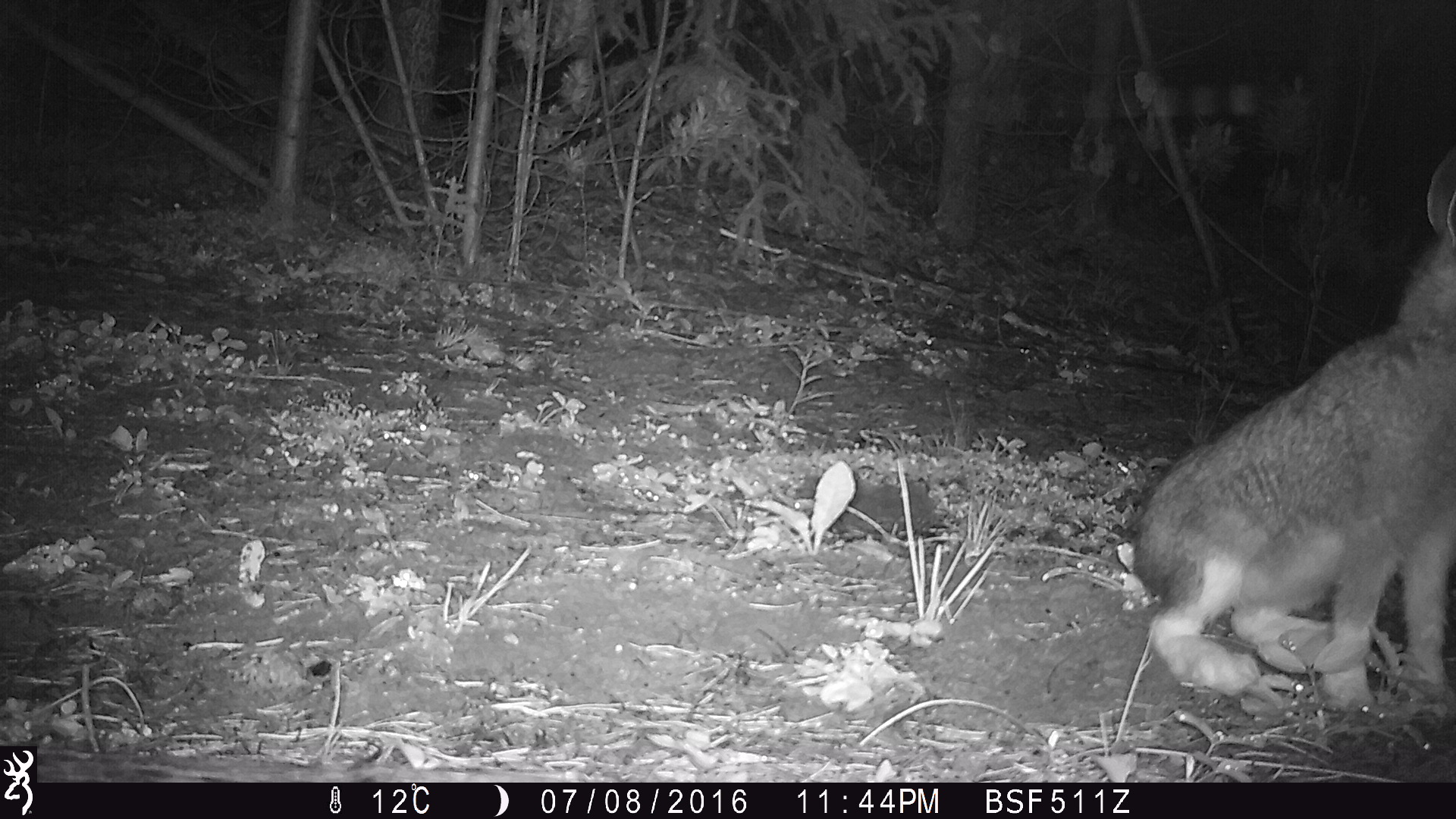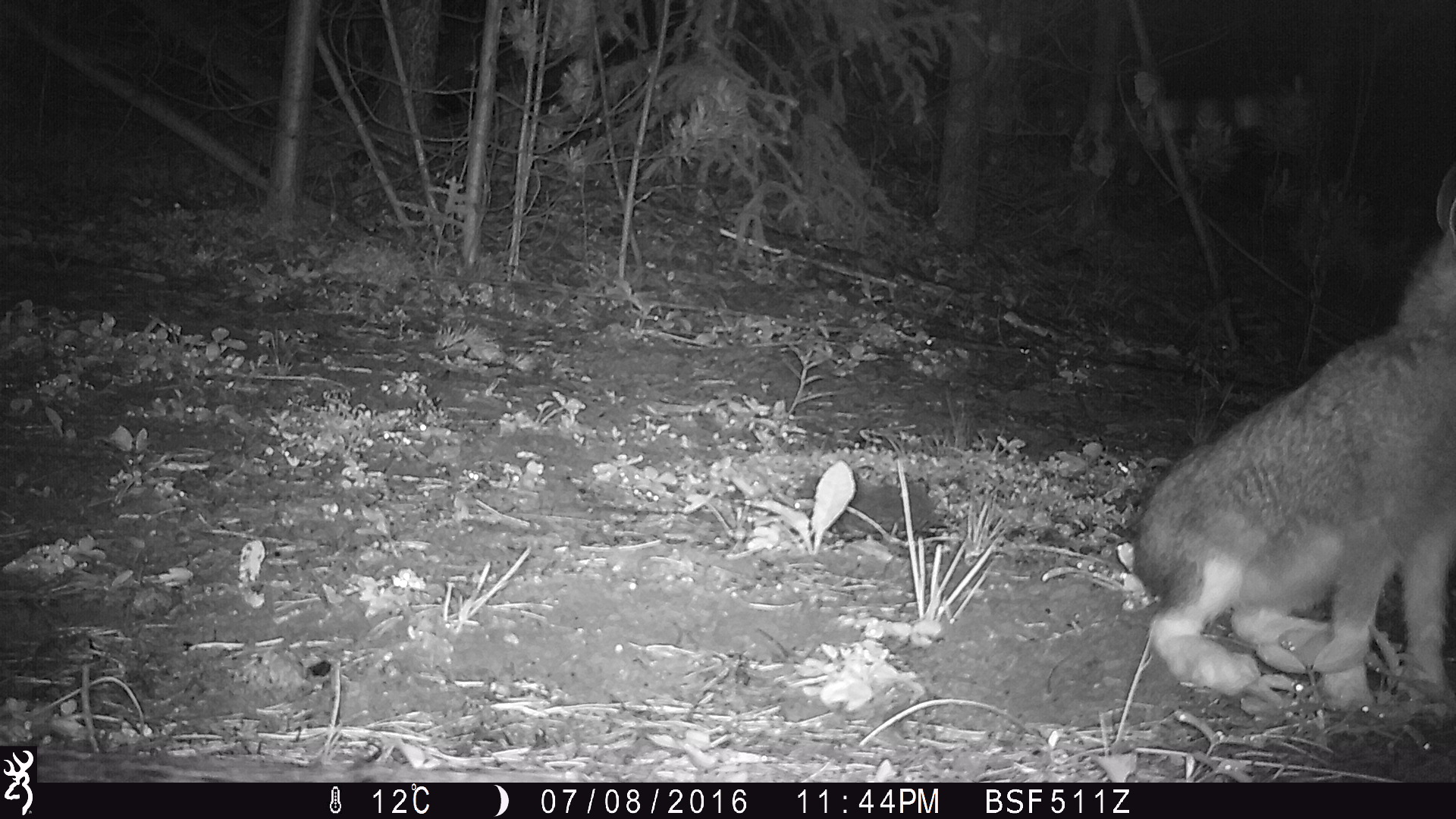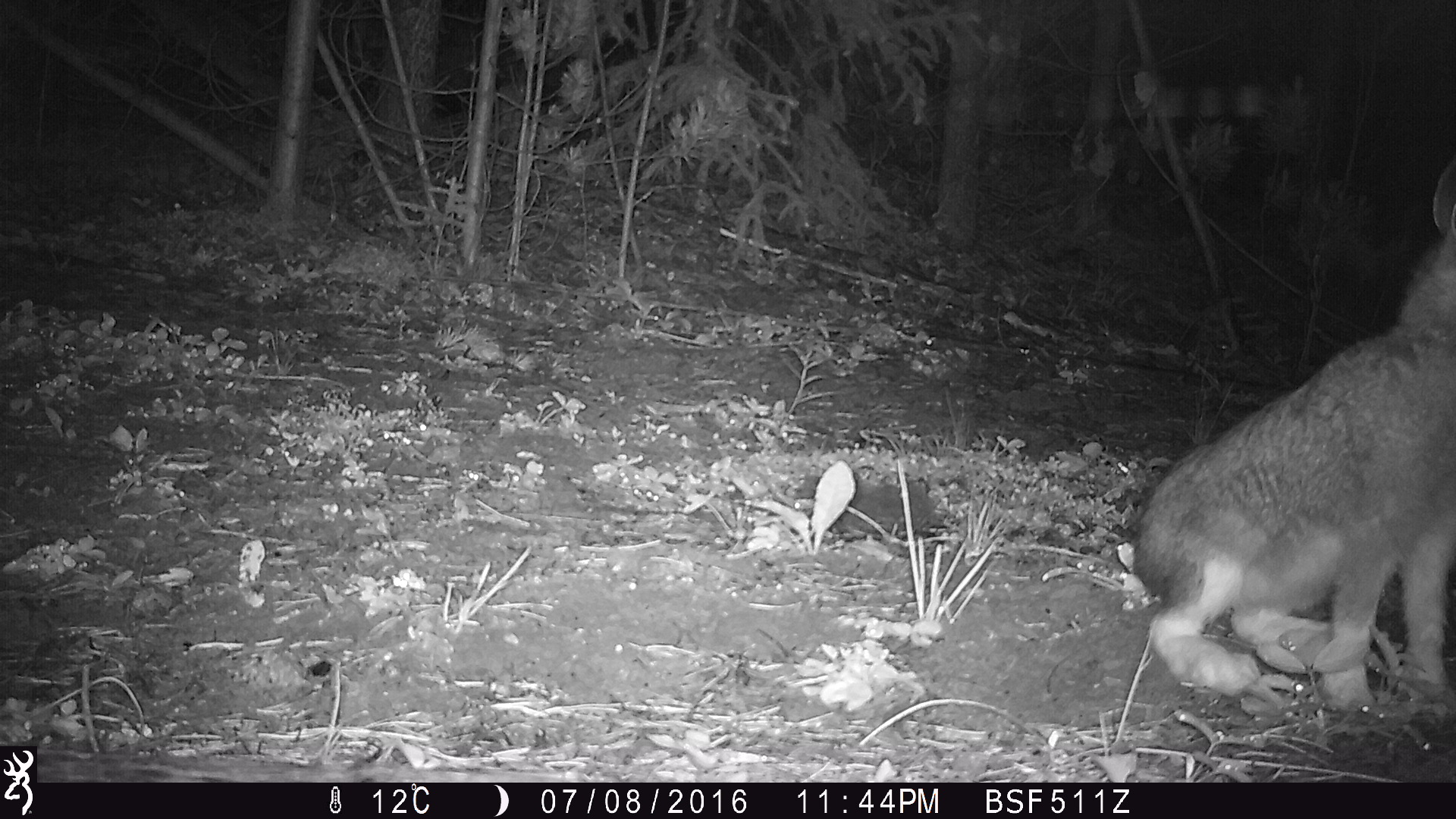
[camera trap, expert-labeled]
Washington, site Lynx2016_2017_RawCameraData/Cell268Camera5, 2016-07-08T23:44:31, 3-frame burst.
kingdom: Animalia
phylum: Chordata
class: Mammalia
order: Lagomorpha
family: Leporidae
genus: Lepus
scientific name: Lepus americanus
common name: snowshoe hare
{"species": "Lepus americanus (snowshoe hare)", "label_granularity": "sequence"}